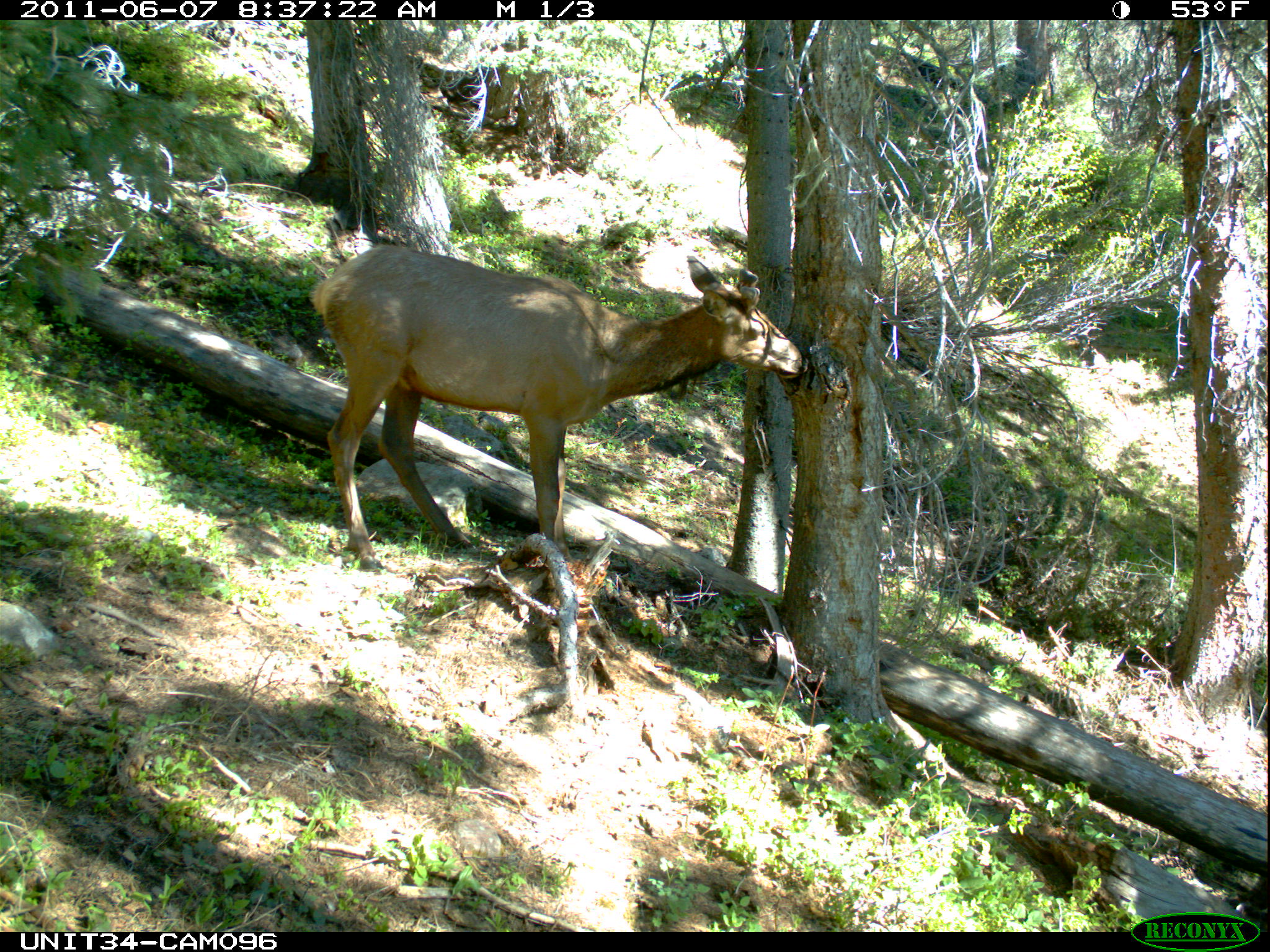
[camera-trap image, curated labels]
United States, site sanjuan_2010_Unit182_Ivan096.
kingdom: Animalia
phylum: Chordata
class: Mammalia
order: Artiodactyla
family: Cervidae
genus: Cervus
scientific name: Cervus elaphus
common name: red deer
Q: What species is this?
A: Cervus elaphus (red deer).